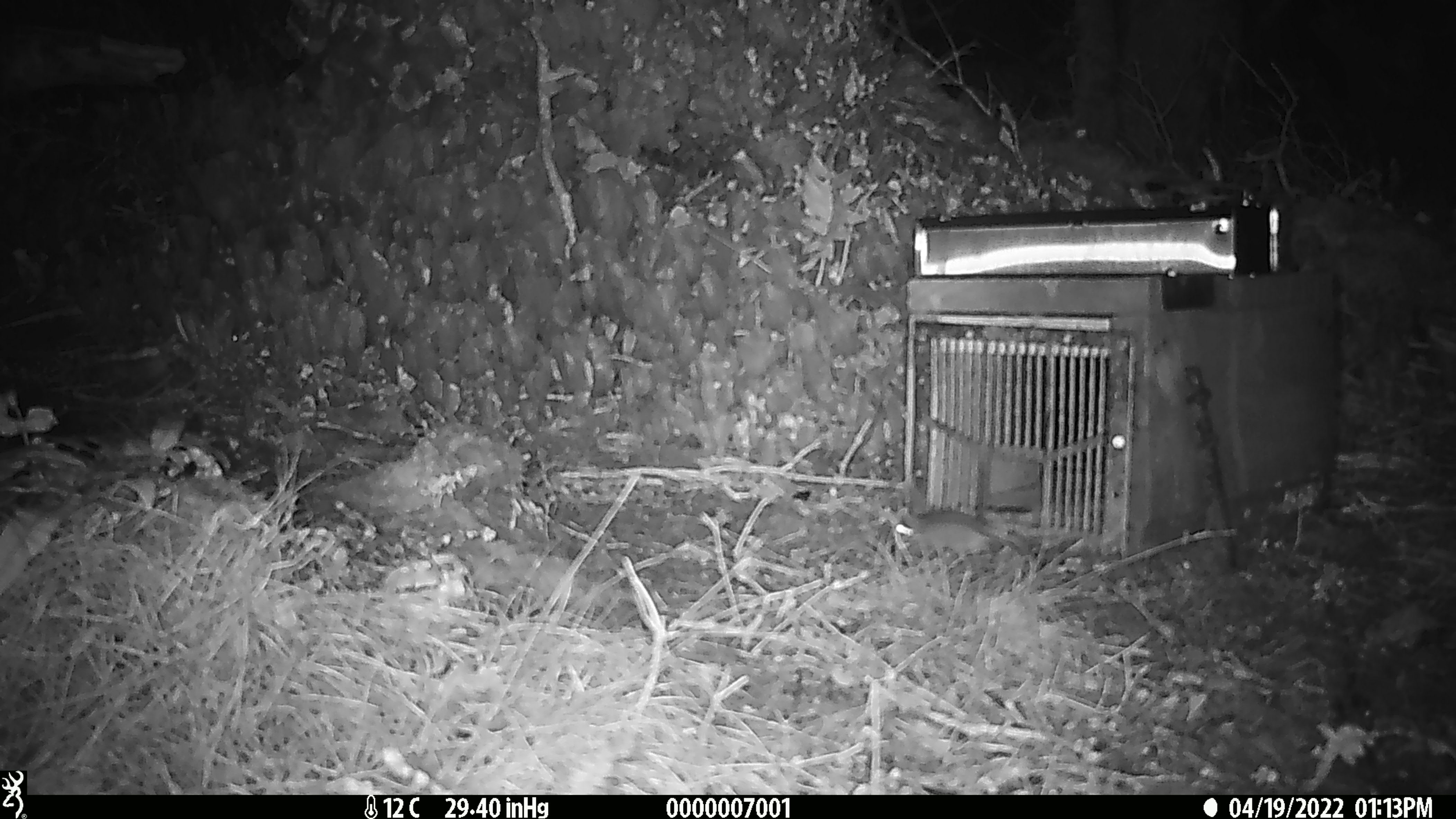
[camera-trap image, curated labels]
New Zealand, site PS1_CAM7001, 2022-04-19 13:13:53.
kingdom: Animalia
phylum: Chordata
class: Mammalia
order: Rodentia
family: Muridae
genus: Mus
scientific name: Mus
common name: mouse